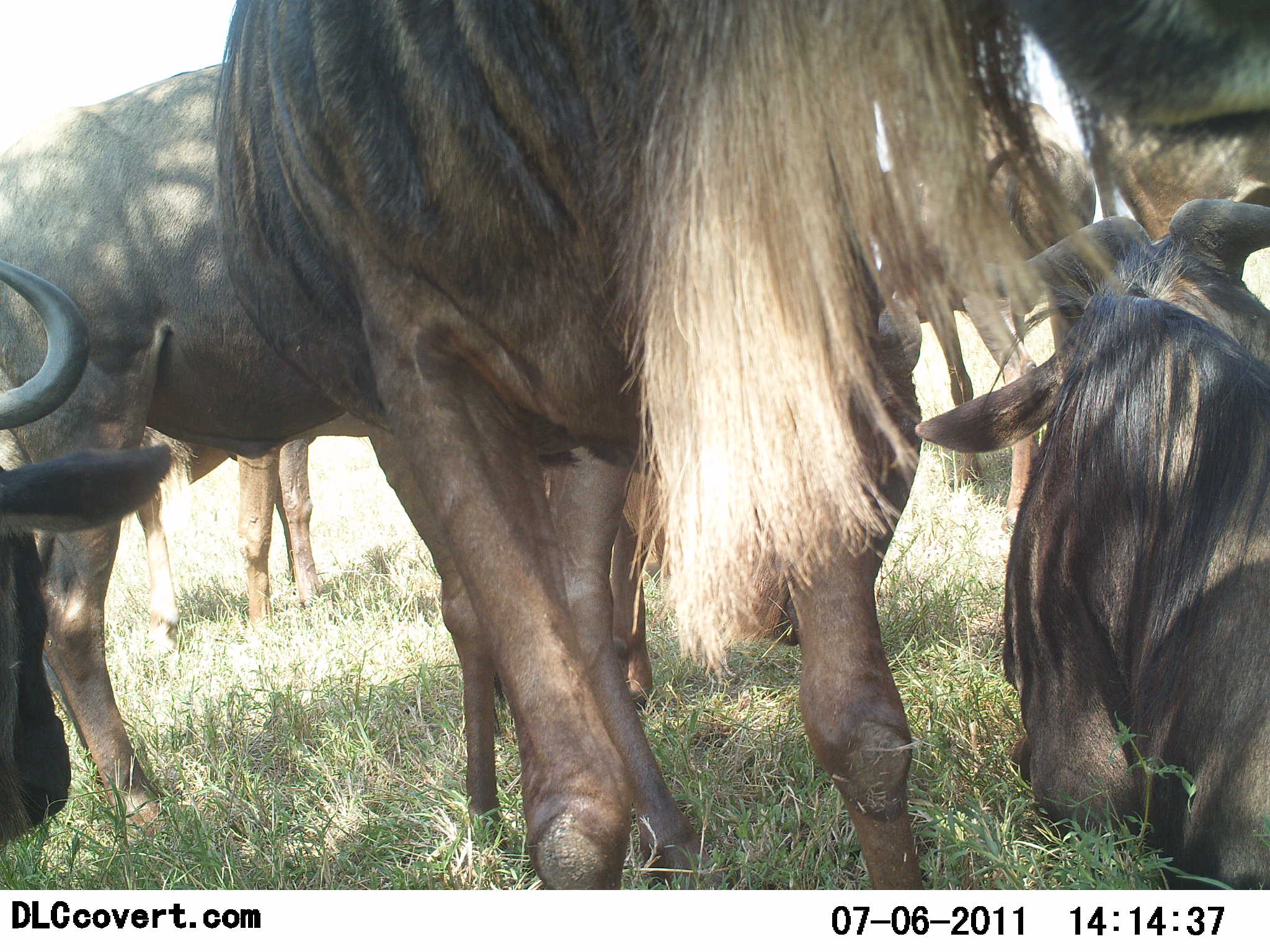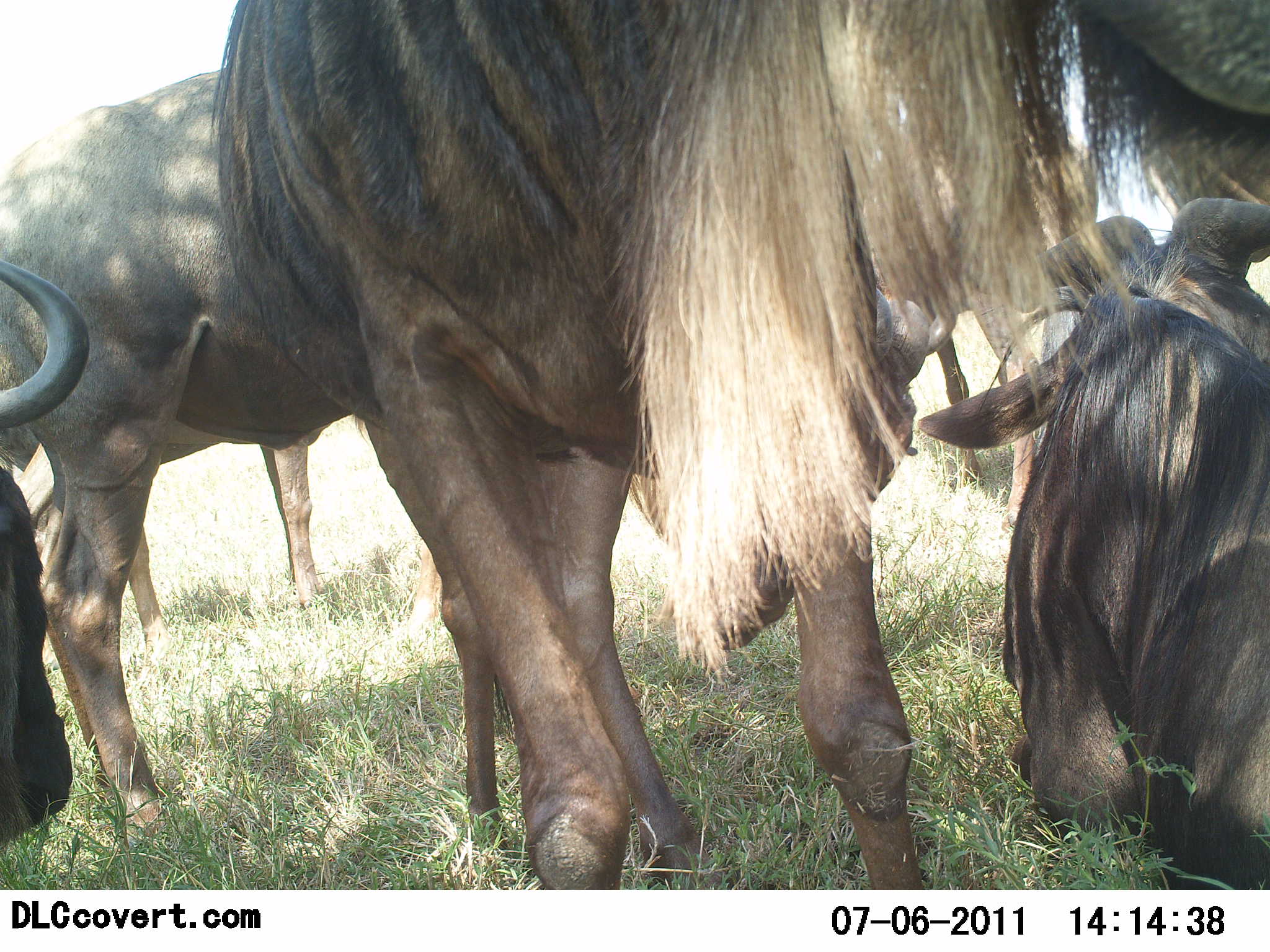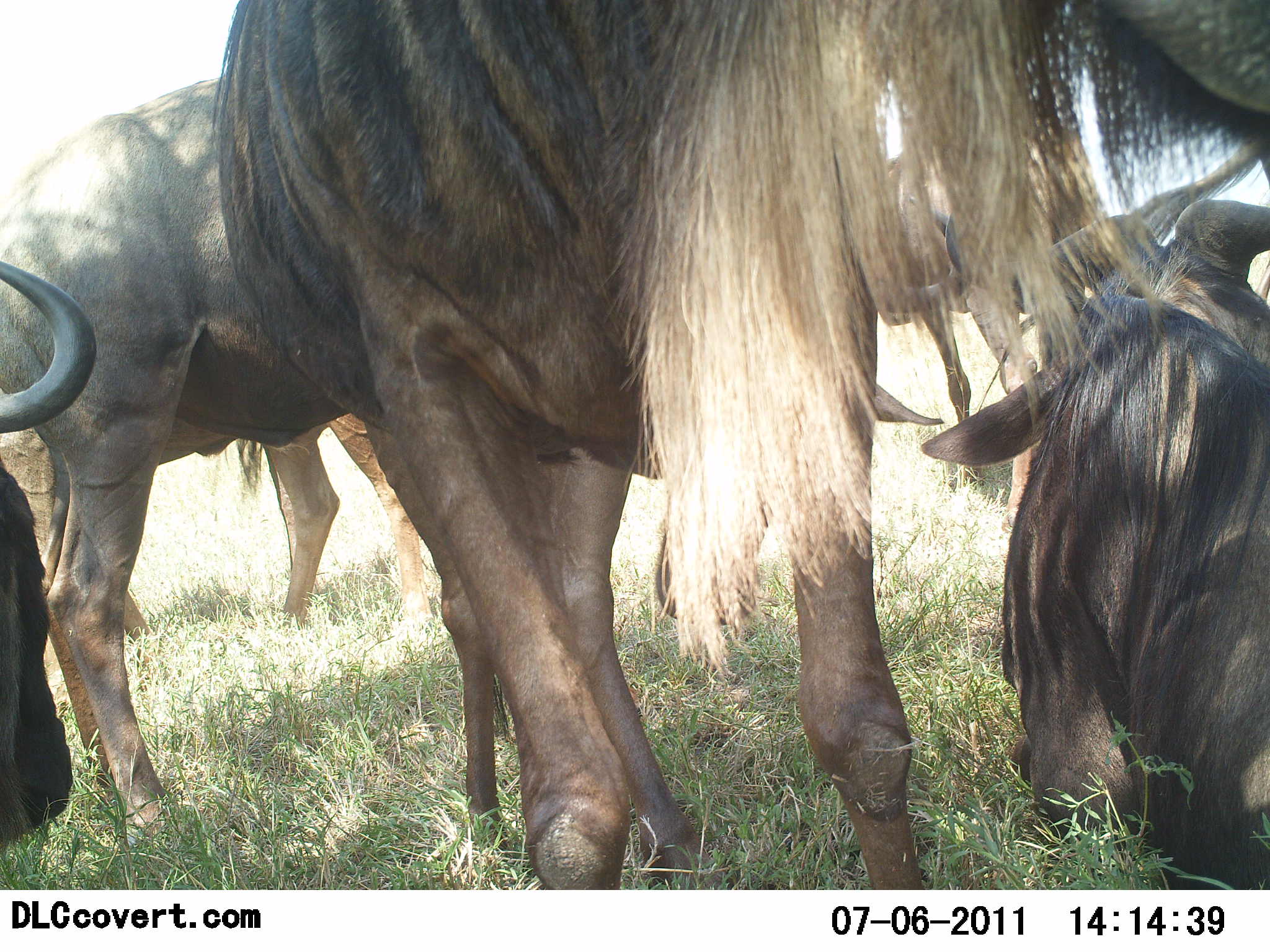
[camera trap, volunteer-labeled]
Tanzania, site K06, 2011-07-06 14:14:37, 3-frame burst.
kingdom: Animalia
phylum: Chordata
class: Mammalia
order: Artiodactyla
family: Bovidae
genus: Connochaetes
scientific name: Connochaetes taurinus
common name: blue wildebeest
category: wildebeest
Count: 5.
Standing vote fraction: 77%.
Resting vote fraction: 92%.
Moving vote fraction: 15%.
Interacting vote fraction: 8%.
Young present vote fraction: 0%.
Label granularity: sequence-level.